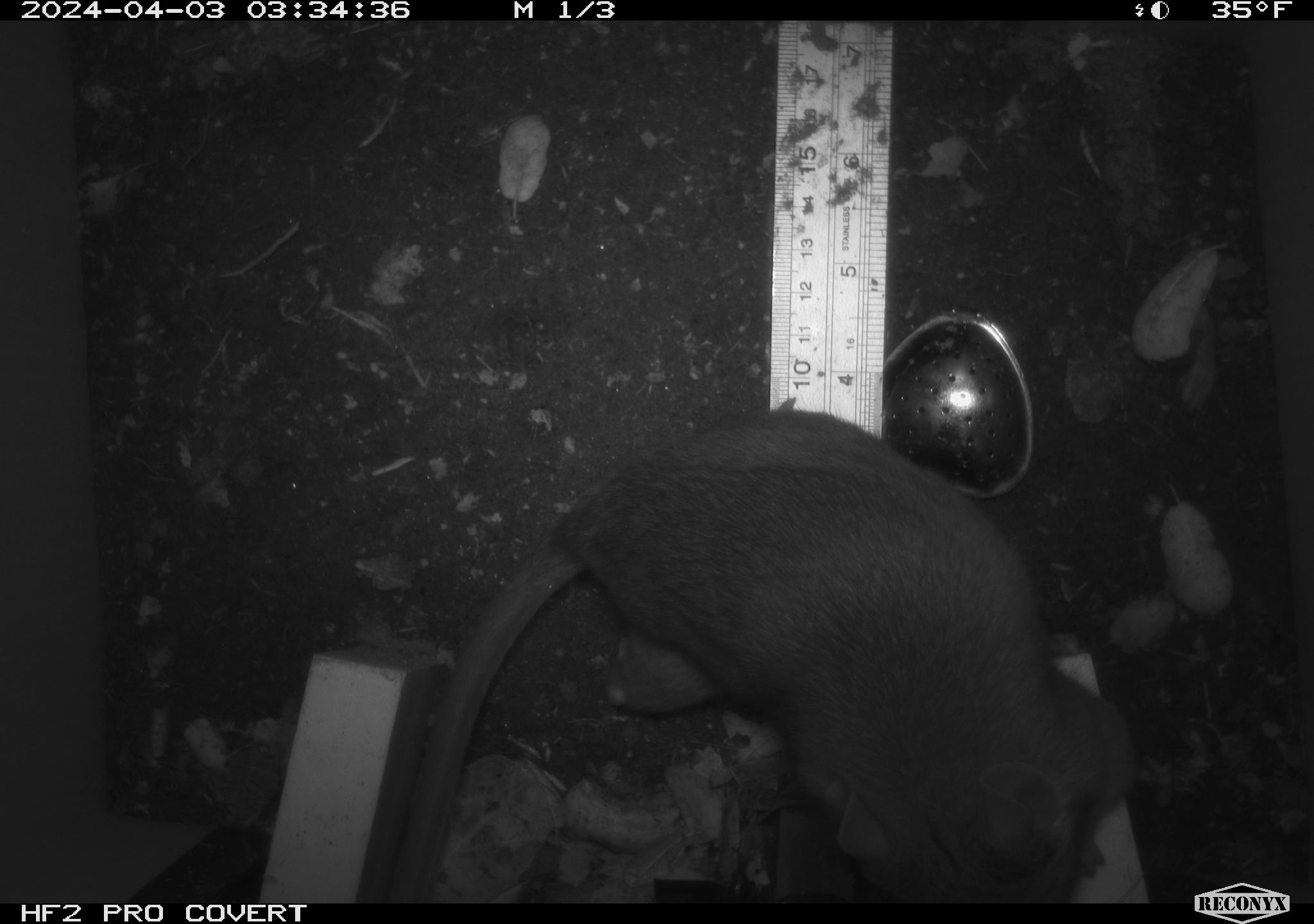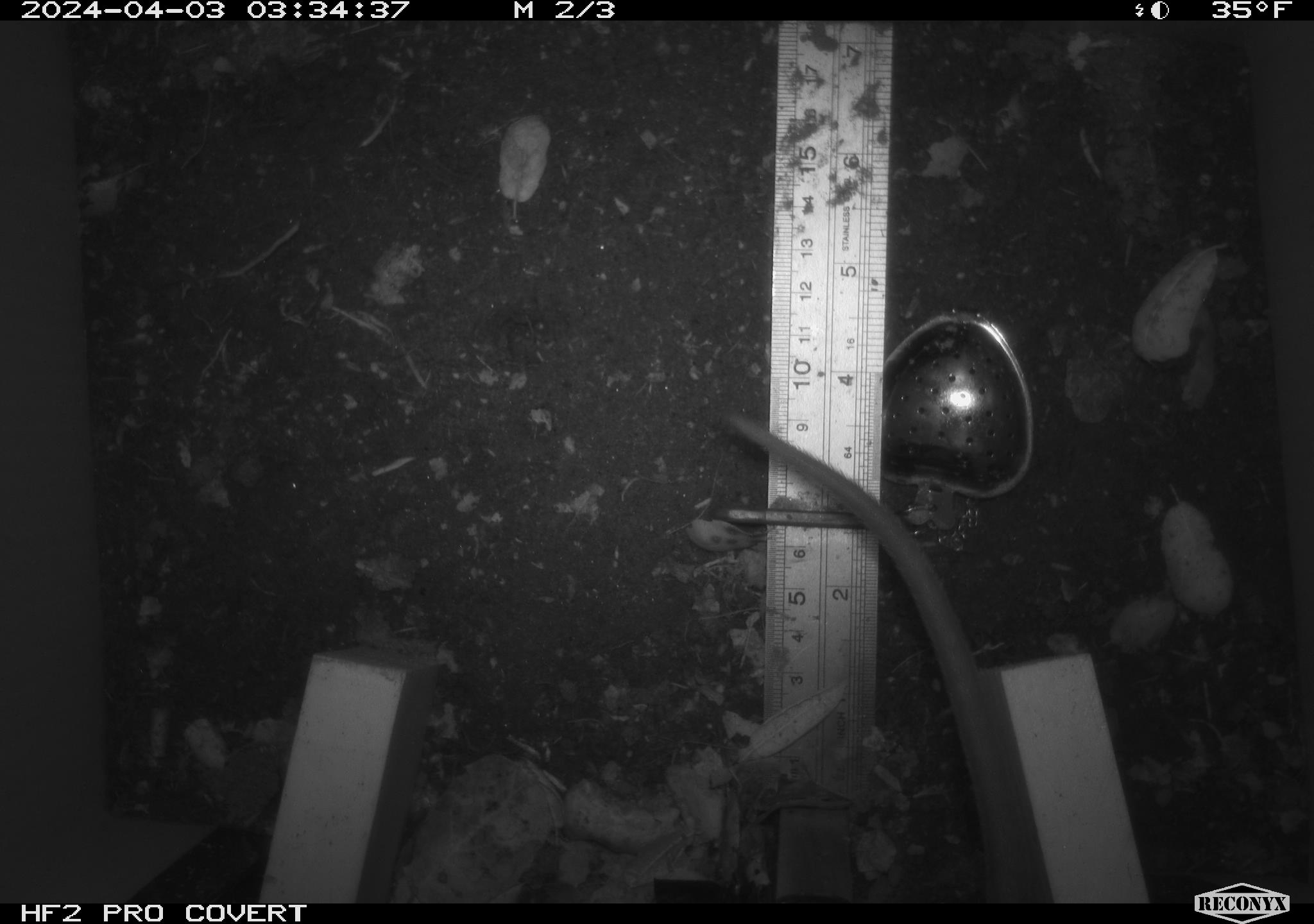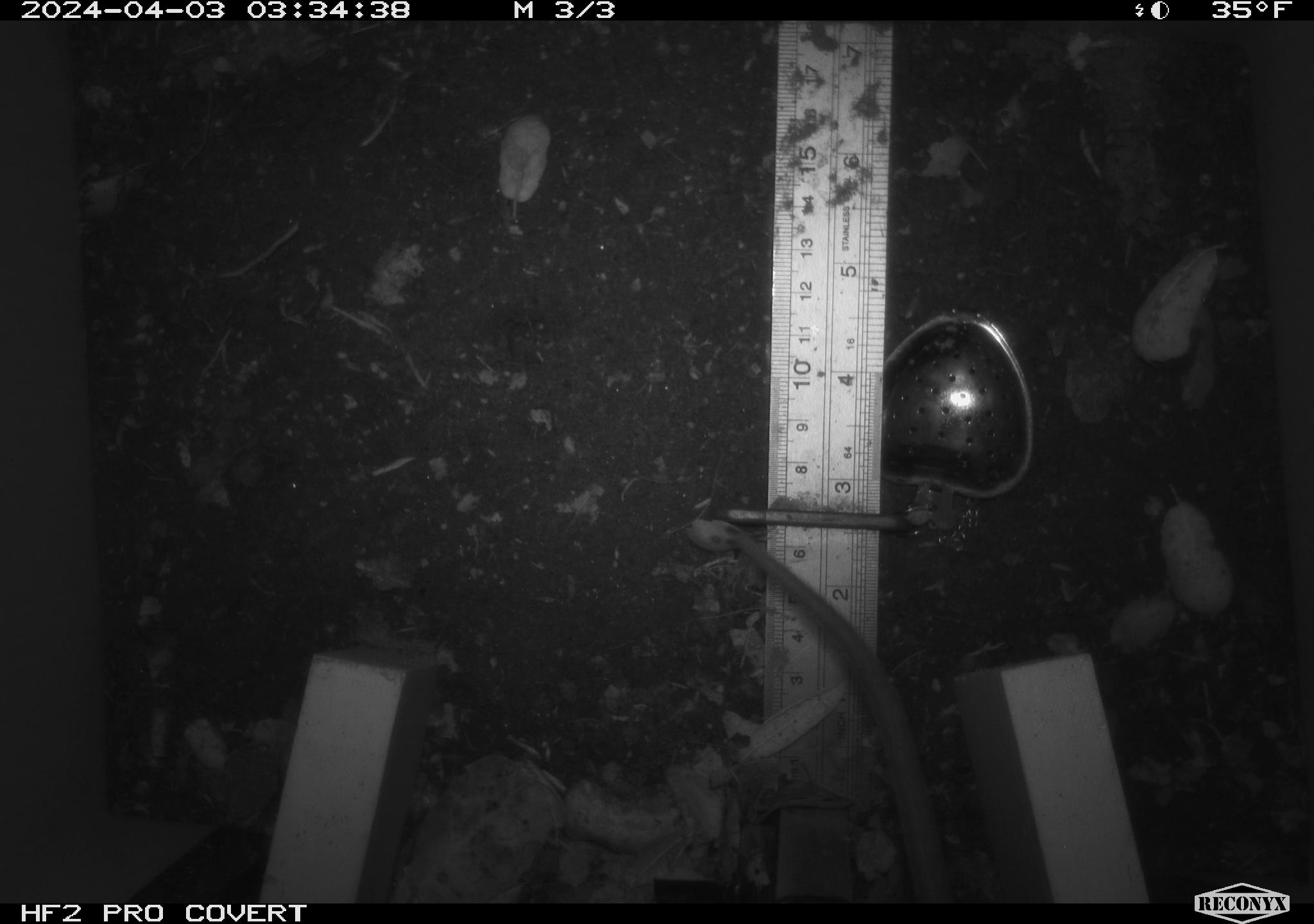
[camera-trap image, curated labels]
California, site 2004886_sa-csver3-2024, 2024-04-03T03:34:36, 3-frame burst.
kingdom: Animalia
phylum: Chordata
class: Mammalia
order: Rodentia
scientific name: Rodentia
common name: rodent